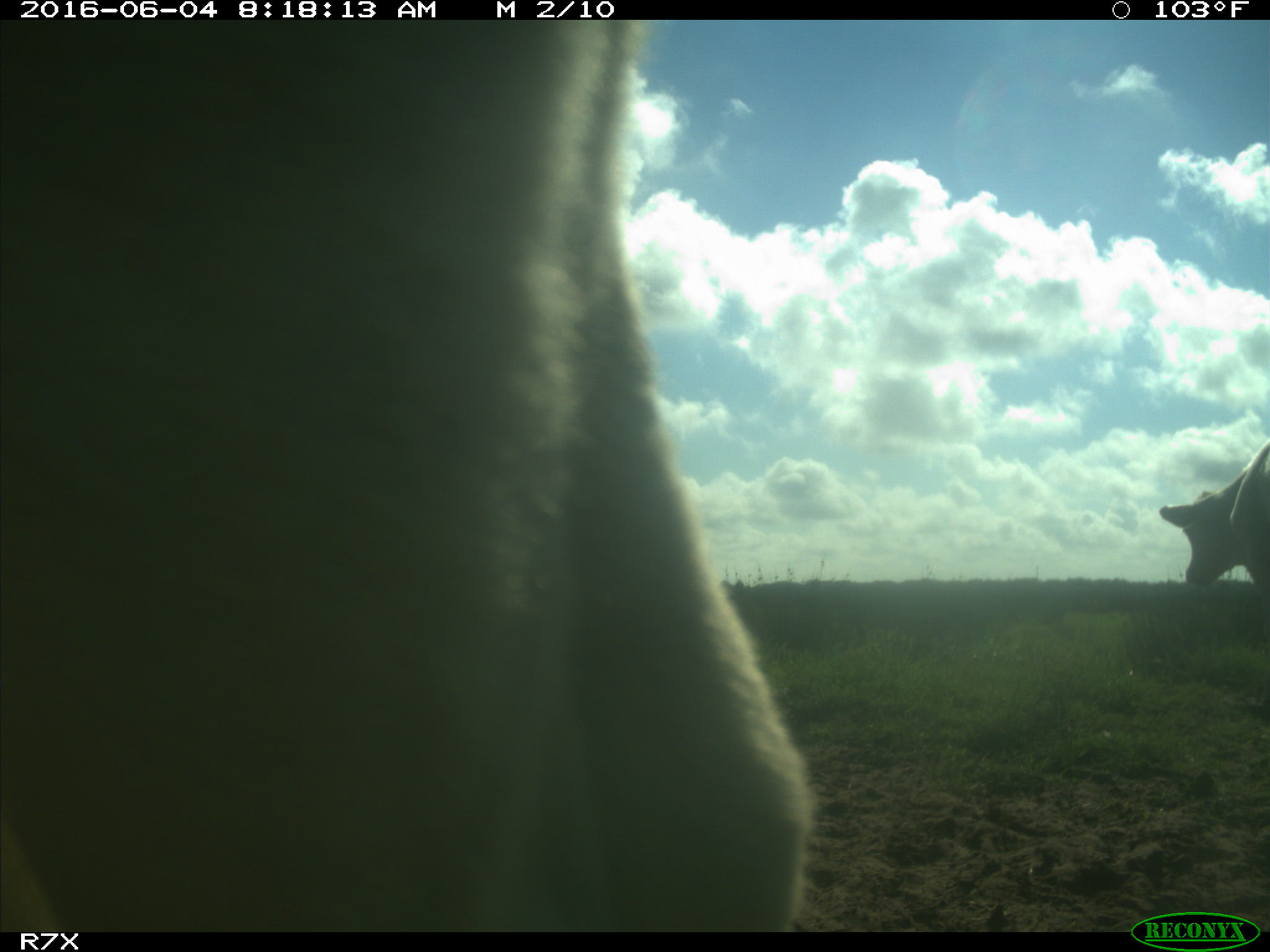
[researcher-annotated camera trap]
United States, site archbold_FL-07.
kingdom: Animalia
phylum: Chordata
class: Mammalia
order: Artiodactyla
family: Bovidae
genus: Bos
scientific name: Bos taurus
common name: domestic cow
Bos taurus (domestic cow).